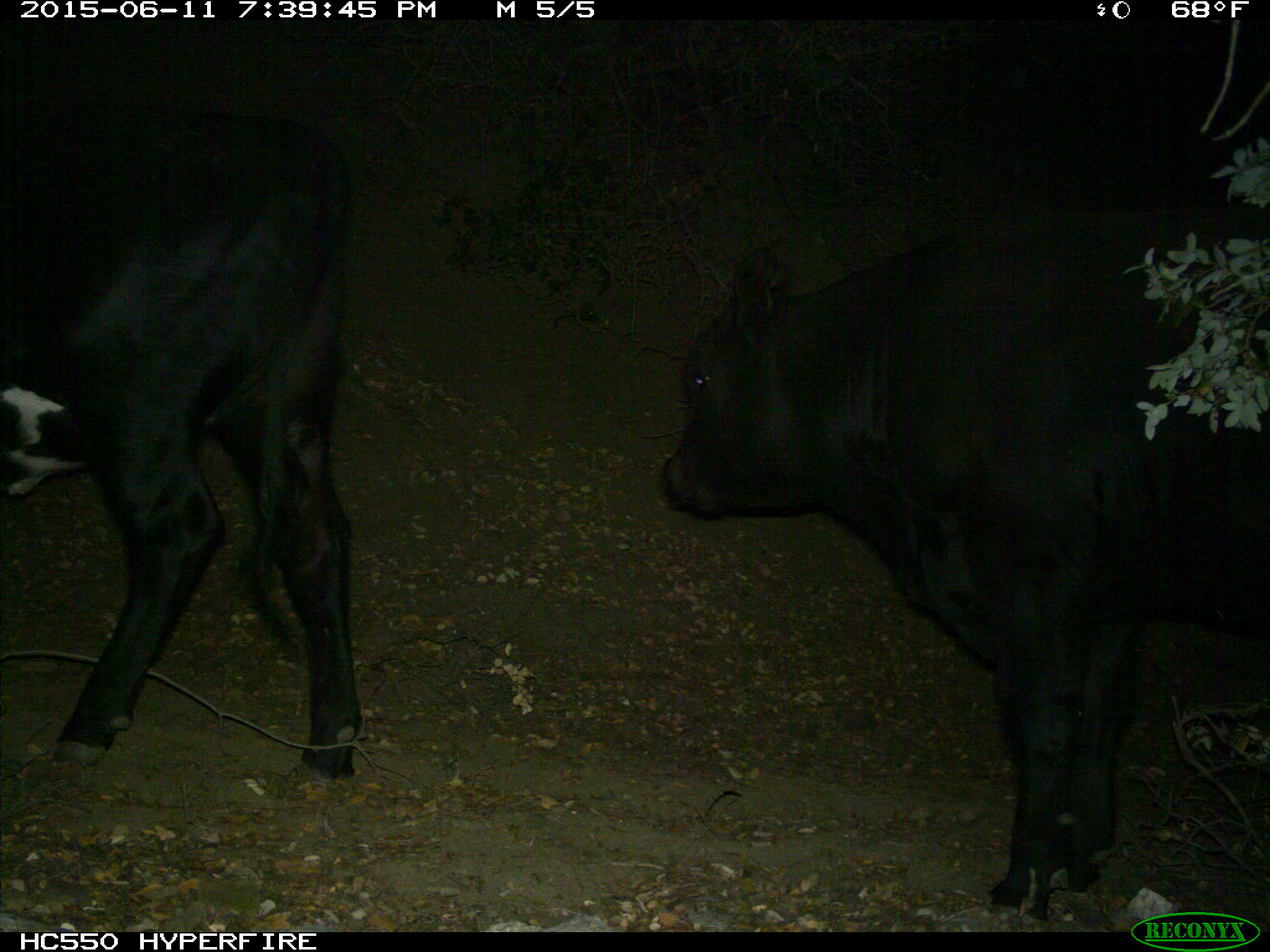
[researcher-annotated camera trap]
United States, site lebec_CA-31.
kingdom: Animalia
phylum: Chordata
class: Mammalia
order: Artiodactyla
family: Bovidae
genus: Bos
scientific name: Bos taurus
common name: domestic cow